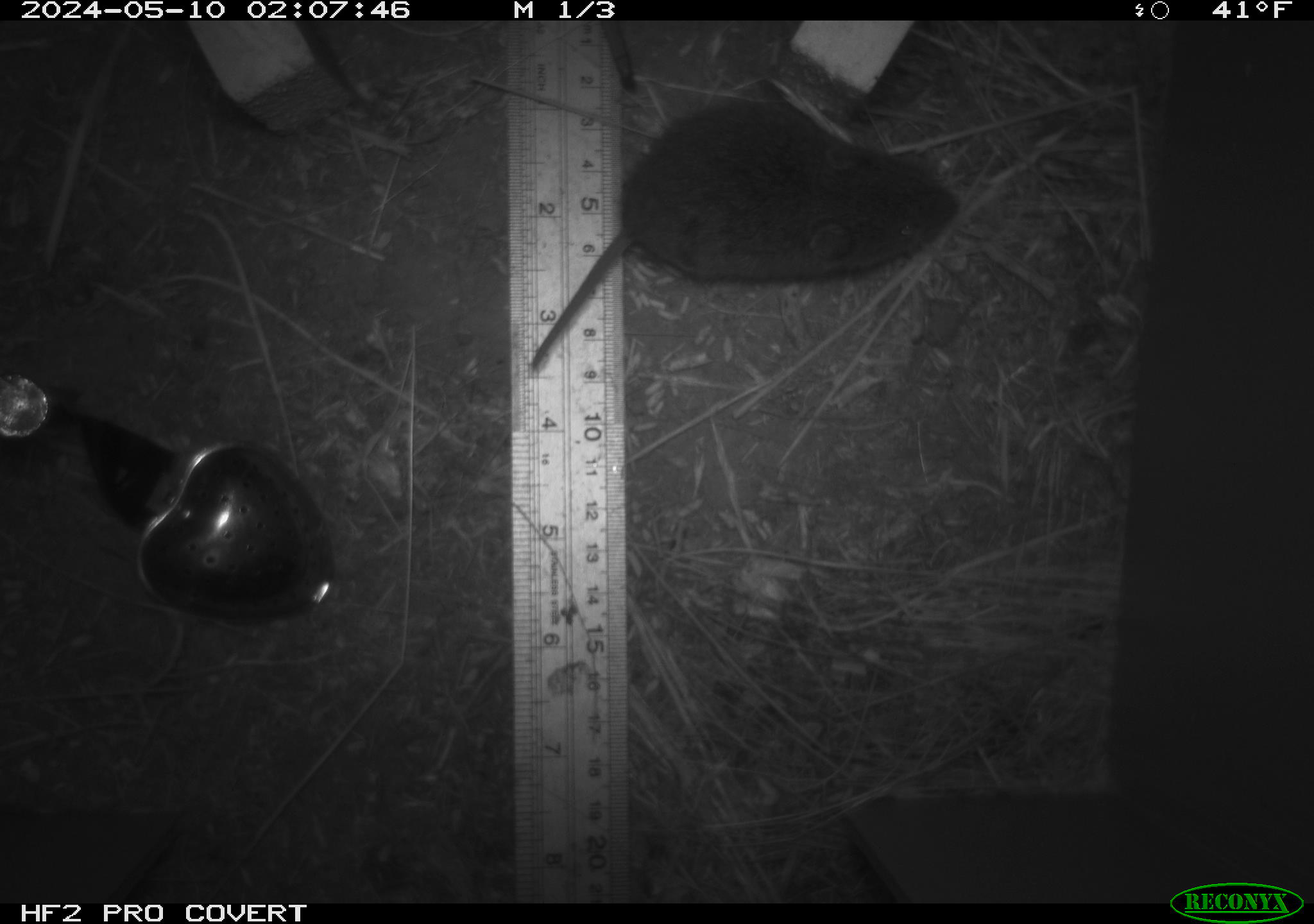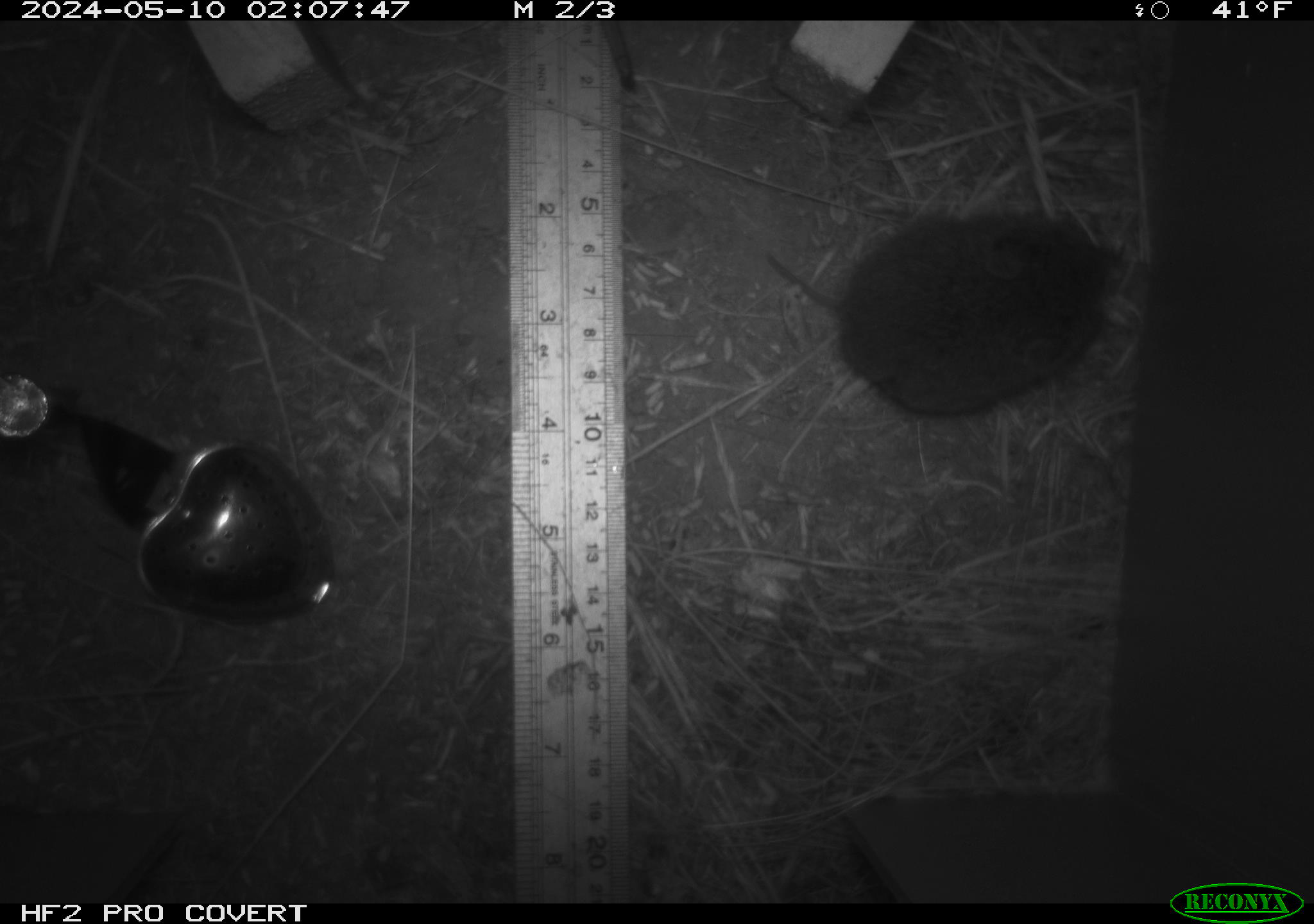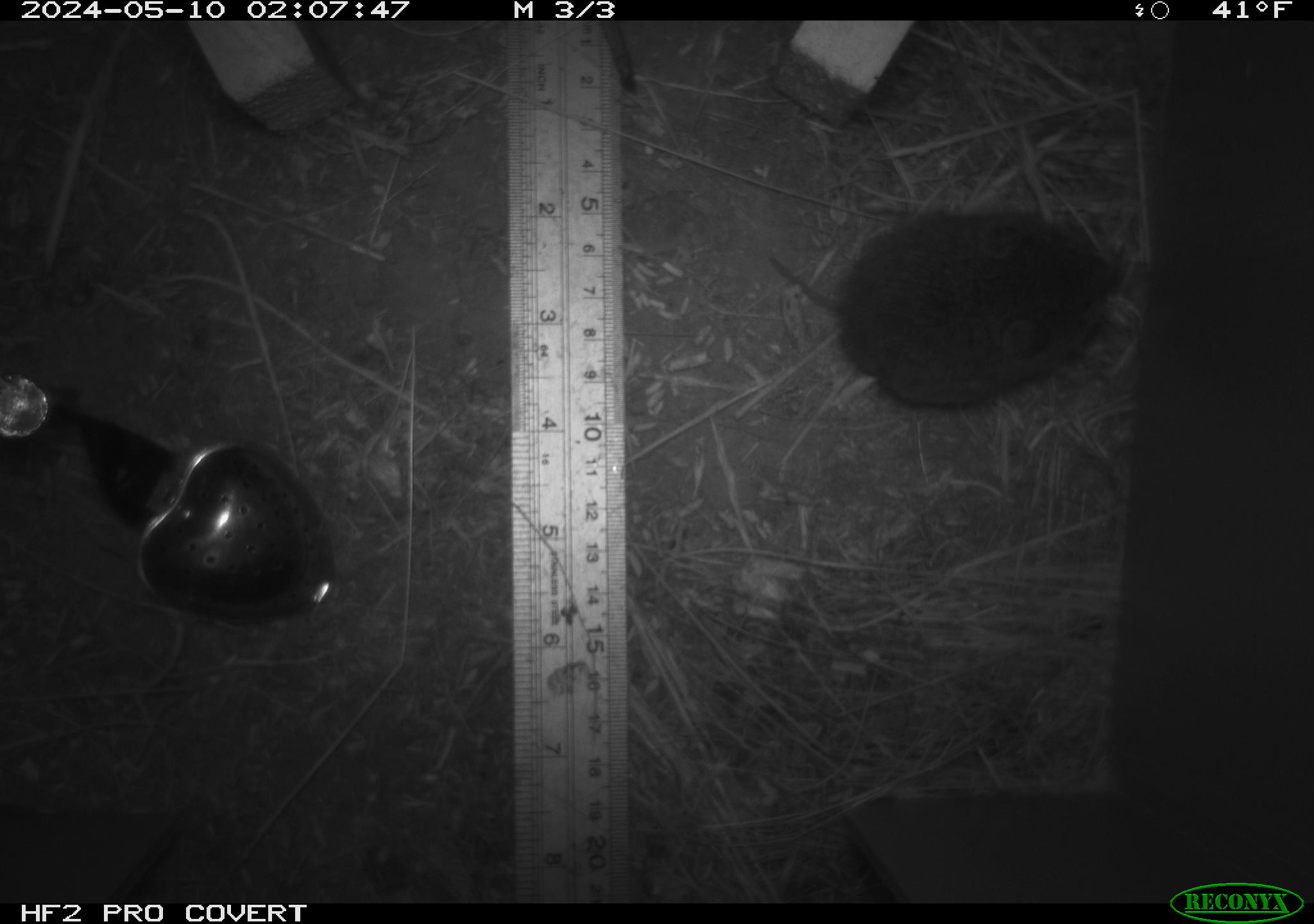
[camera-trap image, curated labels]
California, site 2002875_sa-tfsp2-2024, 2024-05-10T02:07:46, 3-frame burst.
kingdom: Animalia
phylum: Chordata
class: Mammalia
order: Rodentia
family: Cricetidae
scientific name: Arvicolinae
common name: voles, lemmings, and muskrats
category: arvicolinae subfamily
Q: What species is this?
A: Arvicolinae subfamily (voles, lemmings, and muskrats) (Arvicolinae).